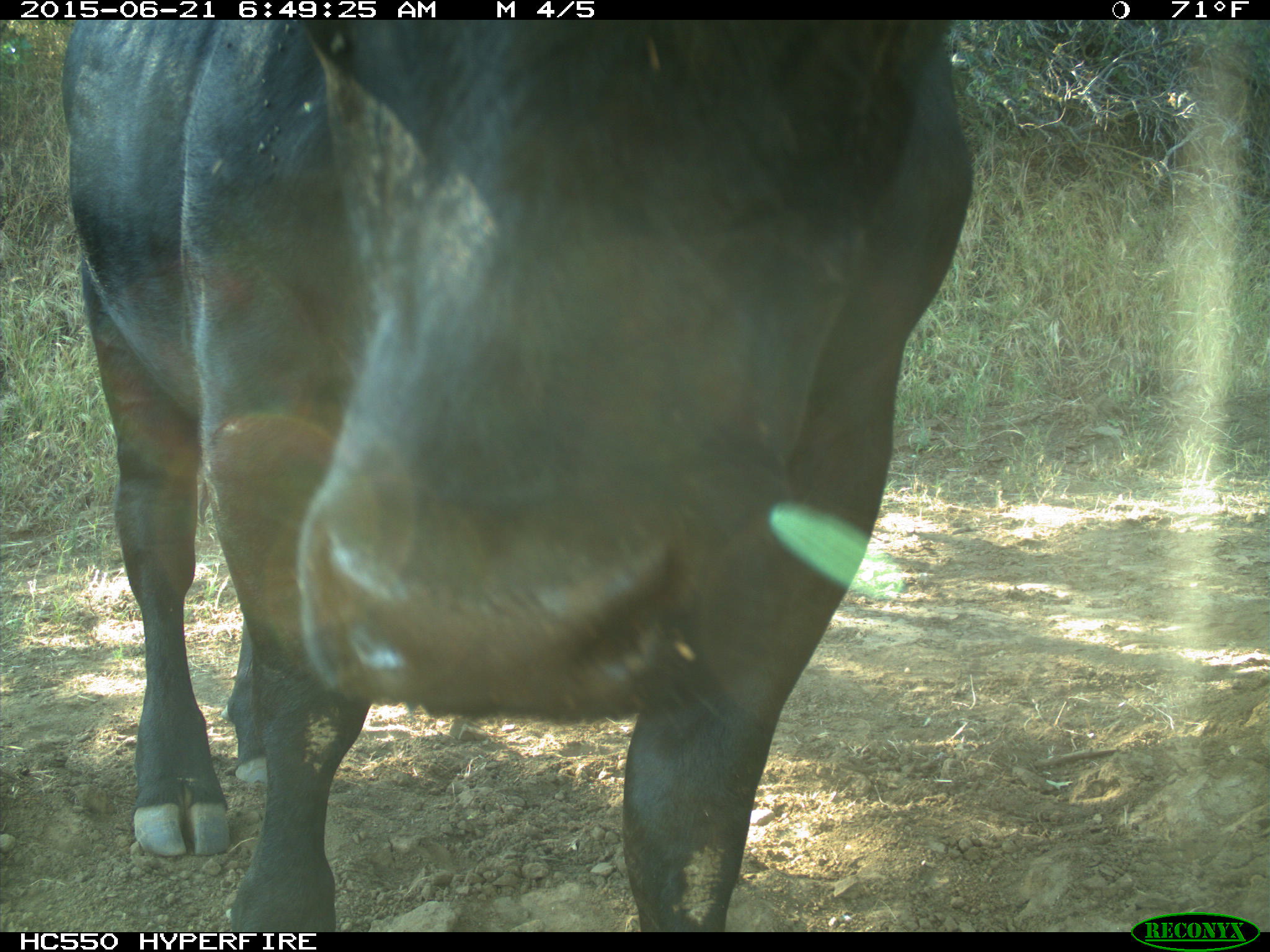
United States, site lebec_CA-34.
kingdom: Animalia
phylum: Chordata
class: Mammalia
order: Artiodactyla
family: Bovidae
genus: Bos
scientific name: Bos taurus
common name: domestic cow